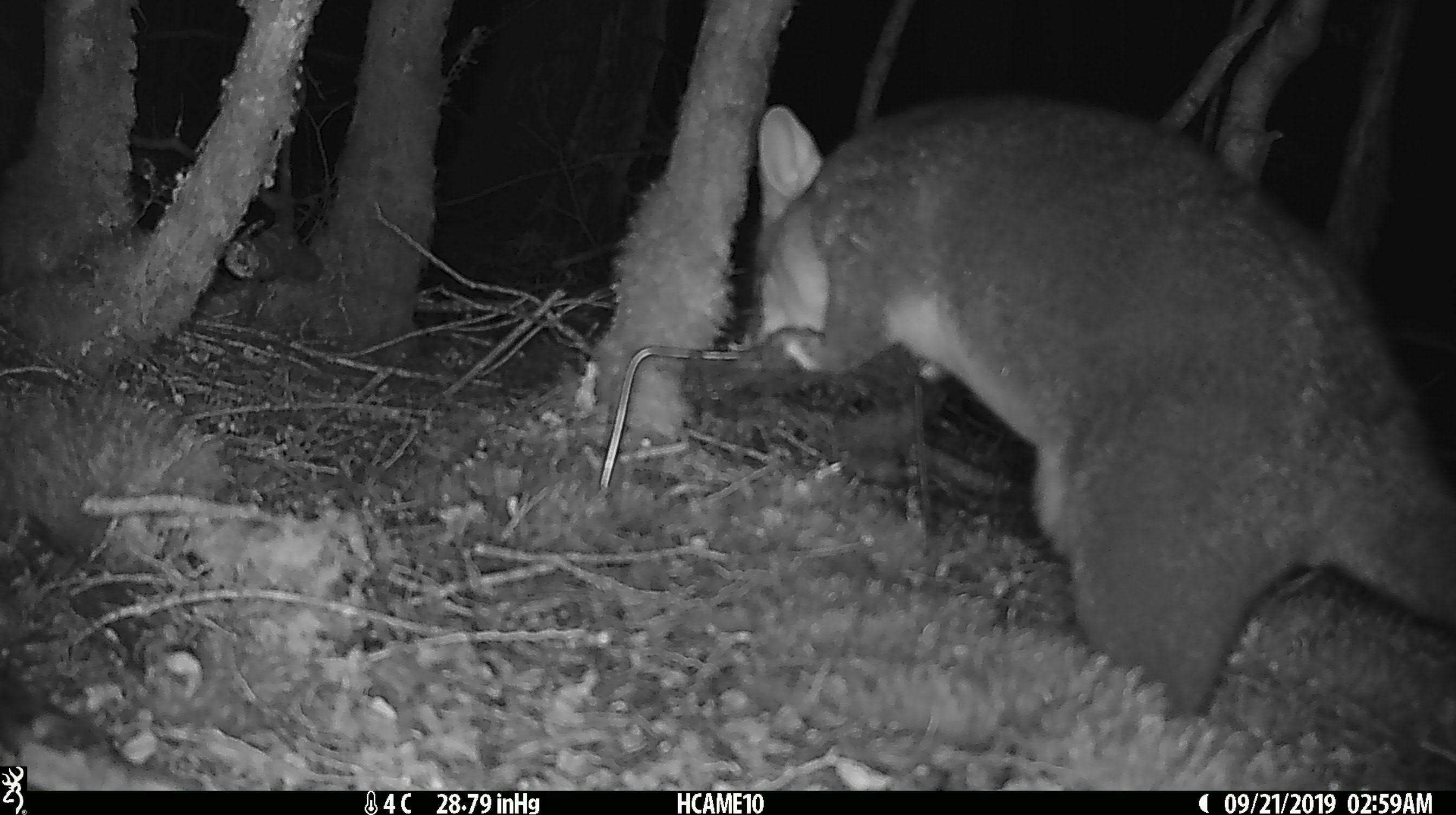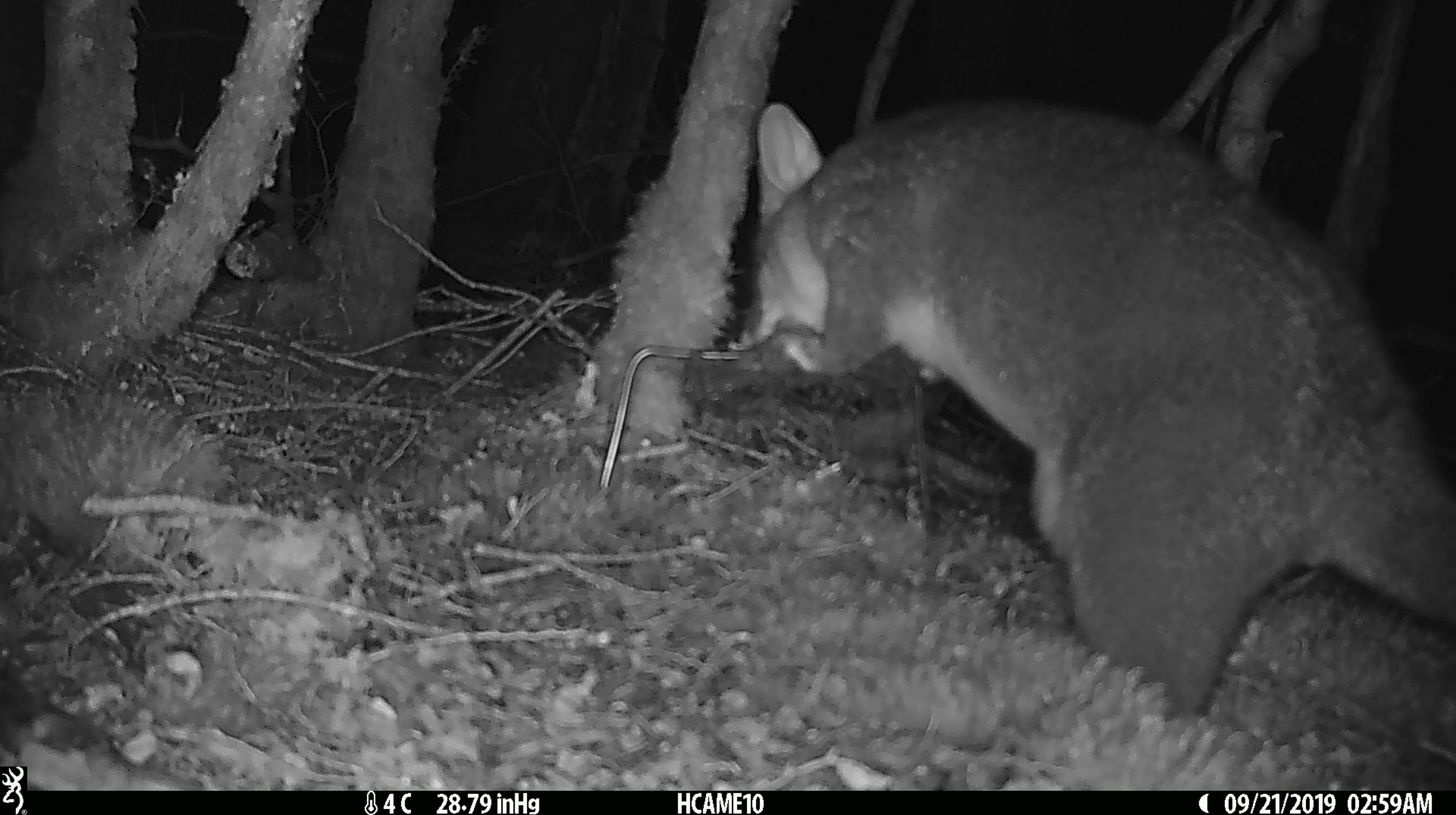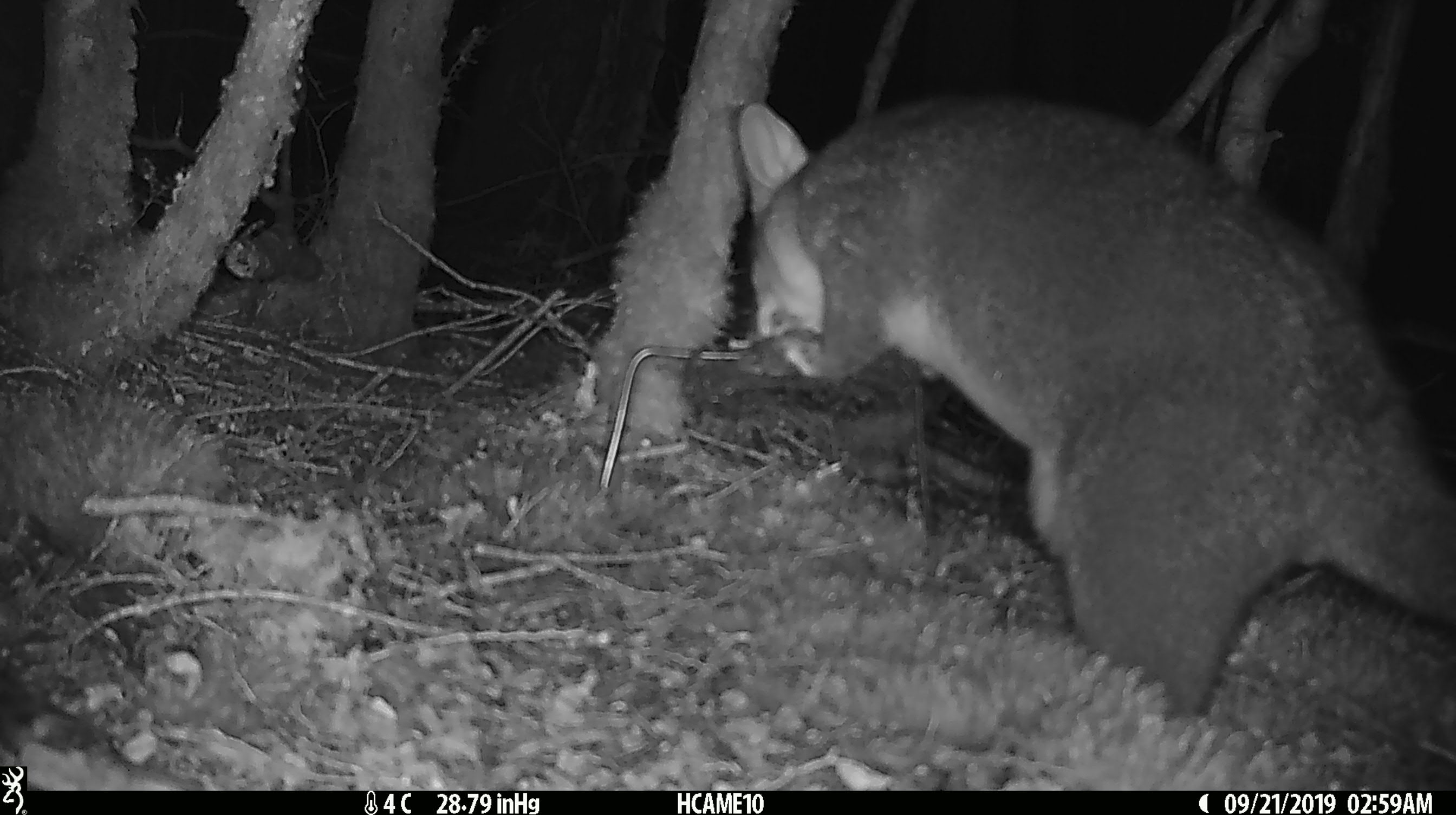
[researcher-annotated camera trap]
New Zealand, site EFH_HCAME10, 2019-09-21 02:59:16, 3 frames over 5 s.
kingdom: Animalia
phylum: Chordata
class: Mammalia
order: Diprotodontia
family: Phalangeridae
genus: Trichosurus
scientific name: Trichosurus vulpecula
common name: common brushtail possum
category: possum